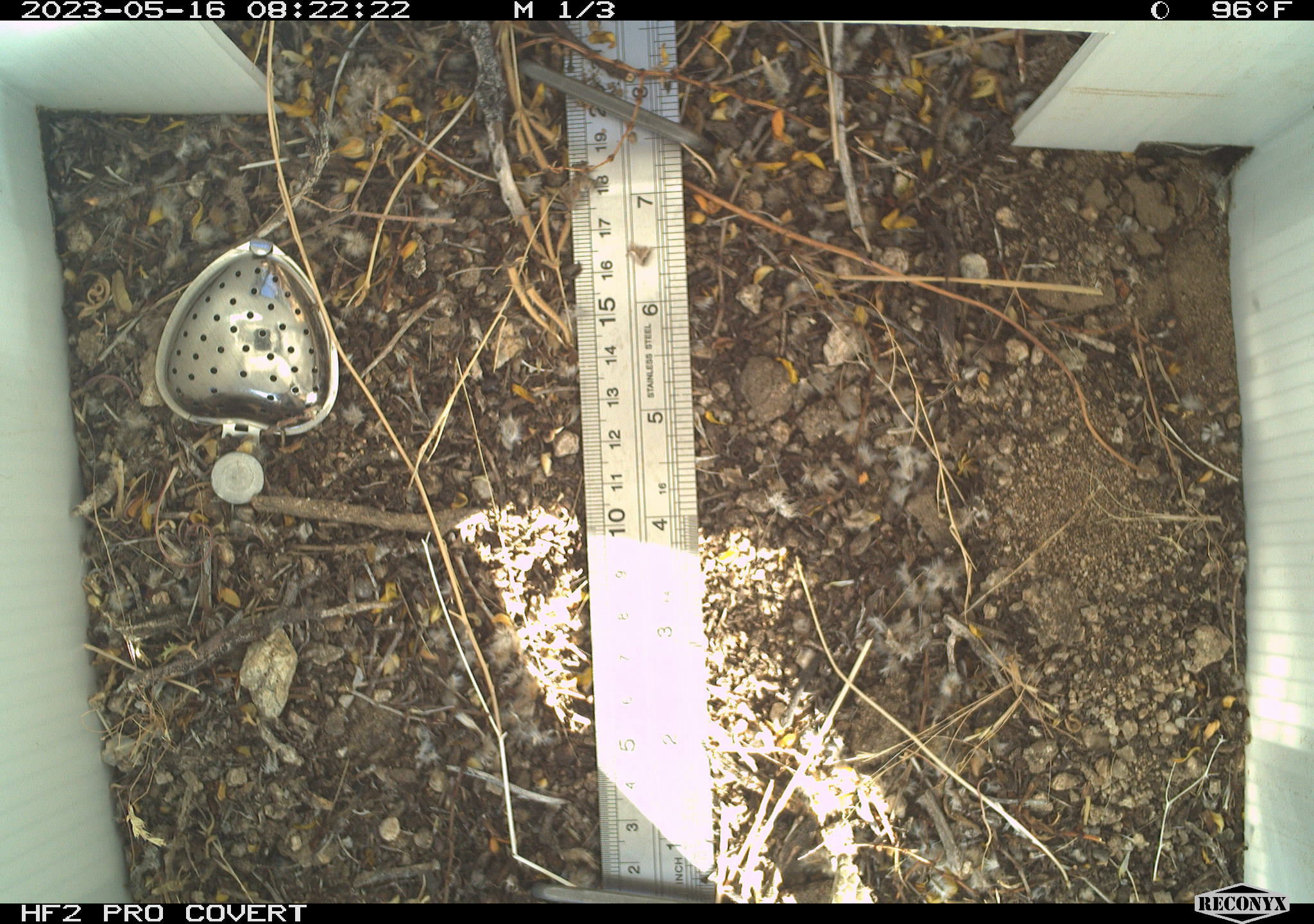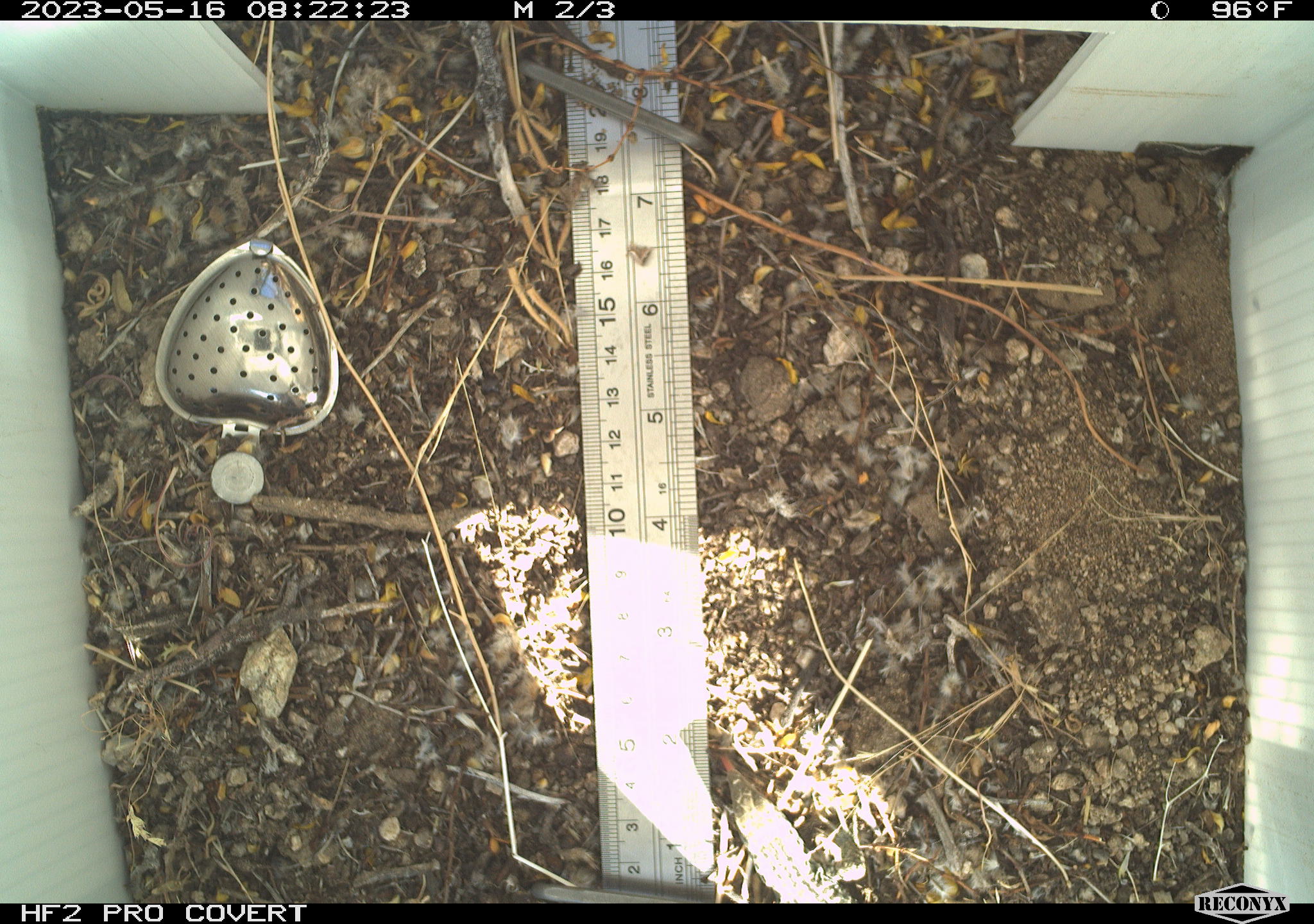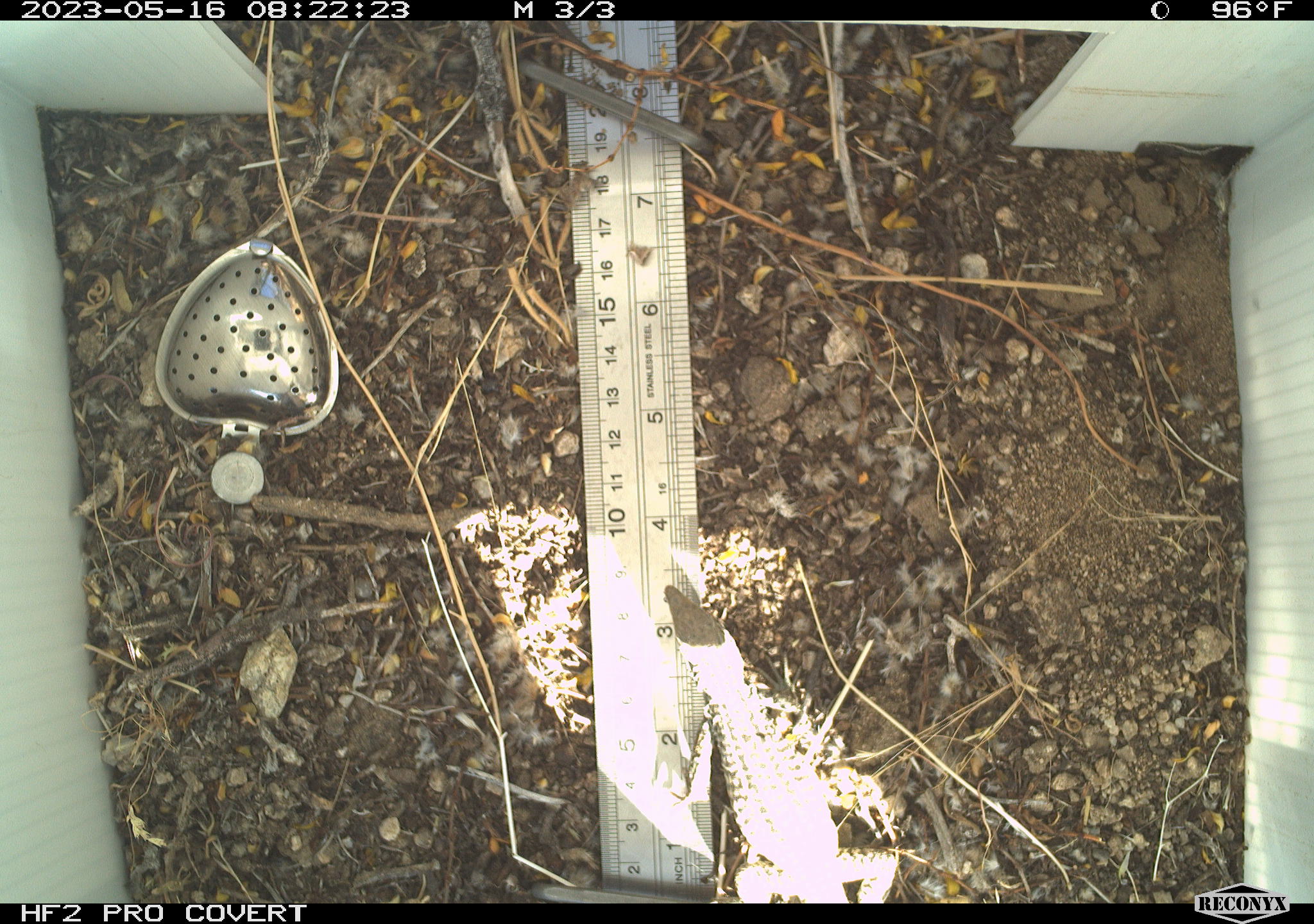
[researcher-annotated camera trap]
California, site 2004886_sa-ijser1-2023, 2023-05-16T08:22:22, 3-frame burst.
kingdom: Animalia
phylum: Chordata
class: Reptilia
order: Squamata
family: Teiidae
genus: Aspidoscelis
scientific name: Aspidoscelis tigris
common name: western whiptail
Western whiptail (Aspidoscelis tigris).